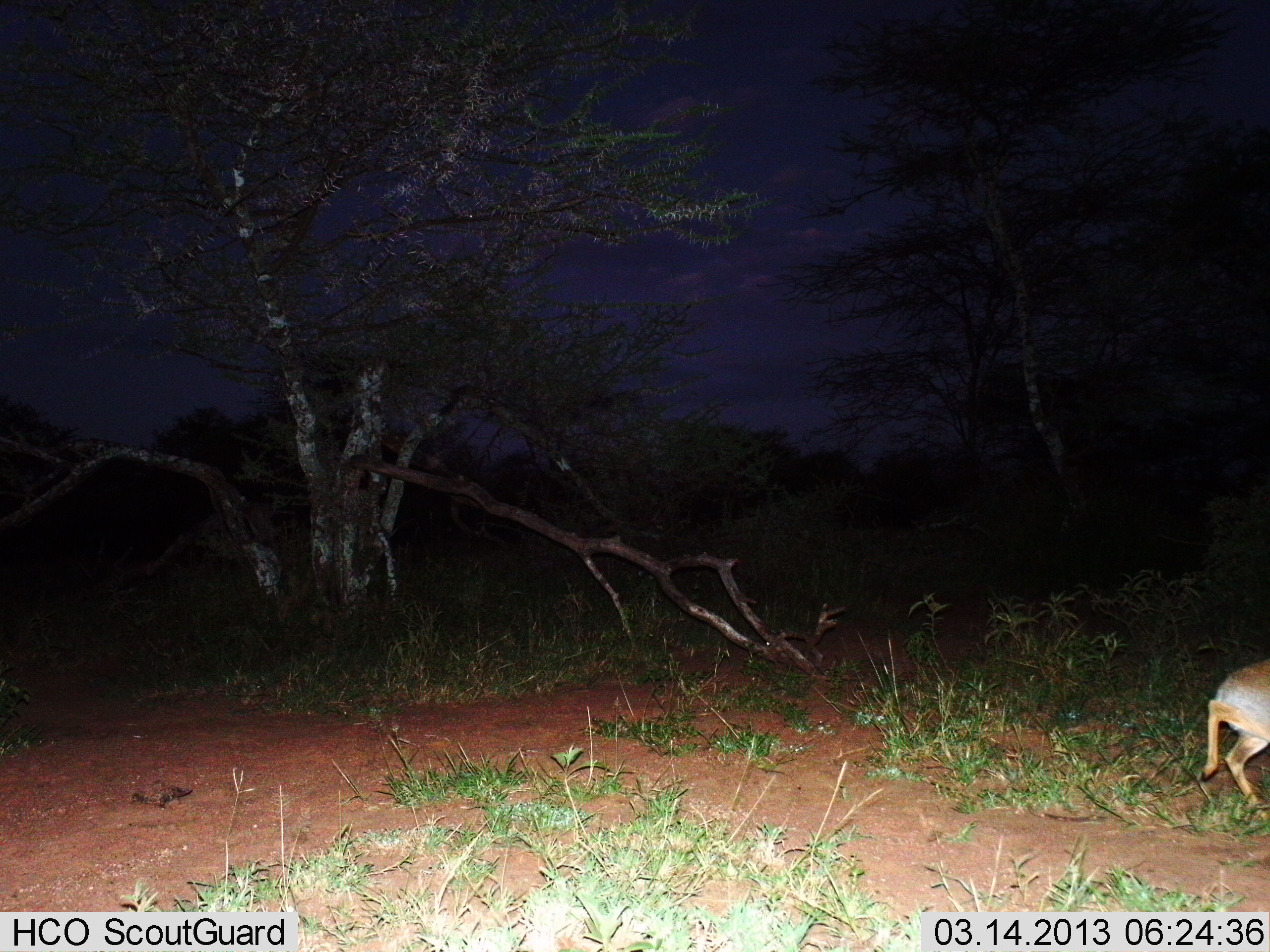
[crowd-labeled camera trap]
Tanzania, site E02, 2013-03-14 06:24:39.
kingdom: Animalia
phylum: Chordata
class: Mammalia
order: Artiodactyla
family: Bovidae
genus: Madoqua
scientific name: Madoqua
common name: dikdik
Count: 1.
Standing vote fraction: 0%.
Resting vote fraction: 0%.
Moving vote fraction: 100%.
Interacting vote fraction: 0%.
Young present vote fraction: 0%.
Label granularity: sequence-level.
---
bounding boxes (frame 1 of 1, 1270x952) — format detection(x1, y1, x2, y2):
animal: detection(1190, 654, 1267, 826)